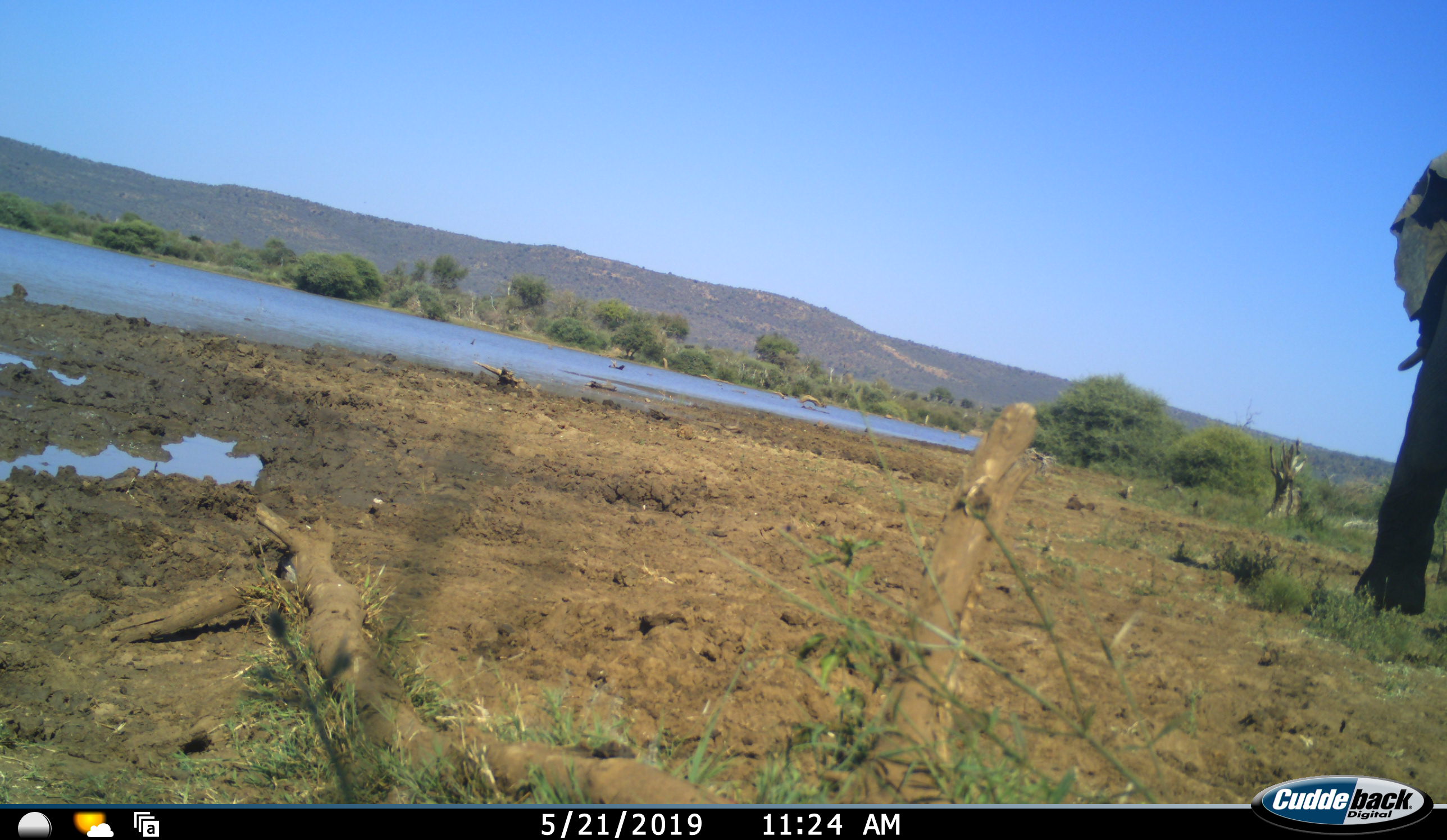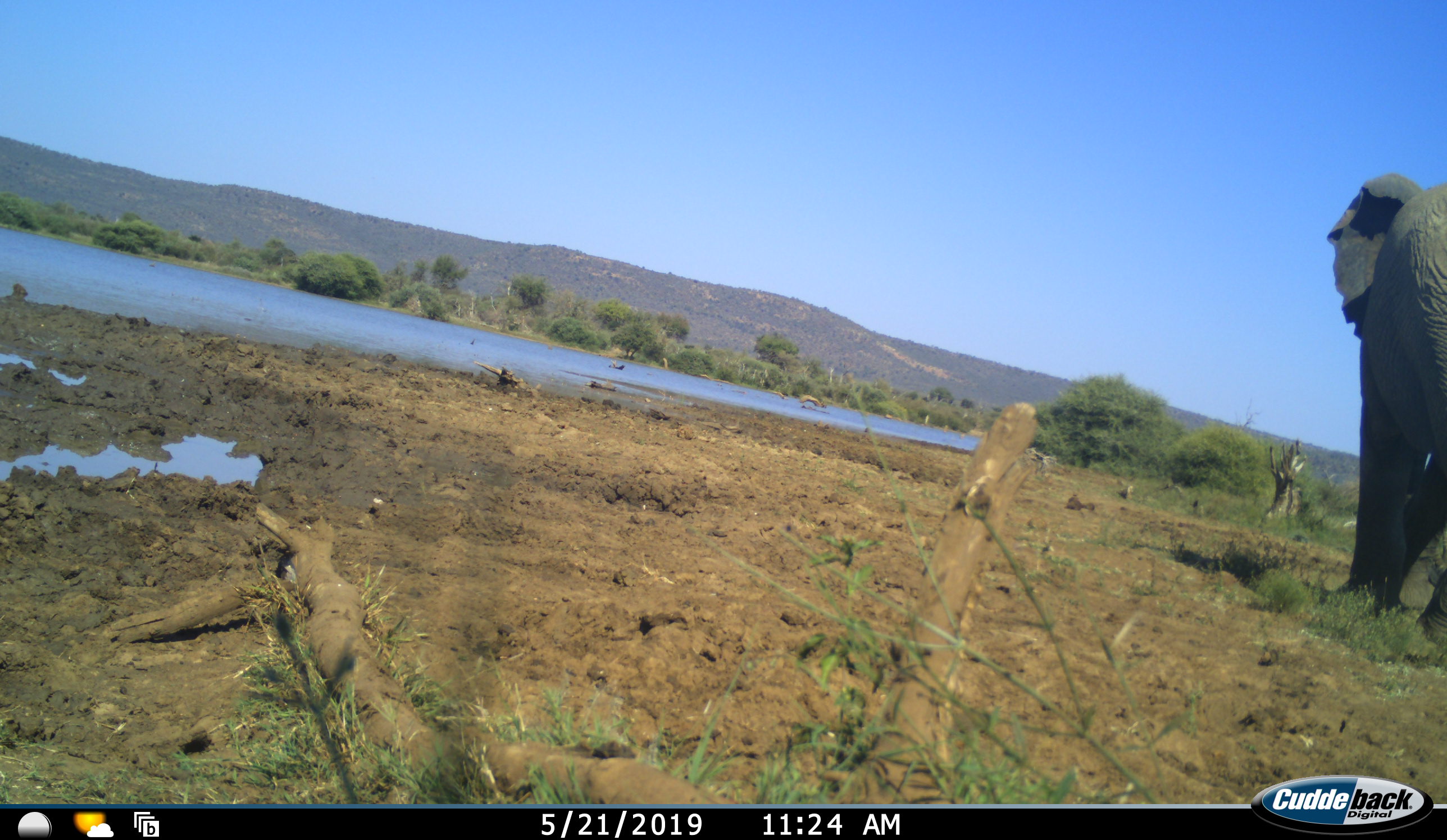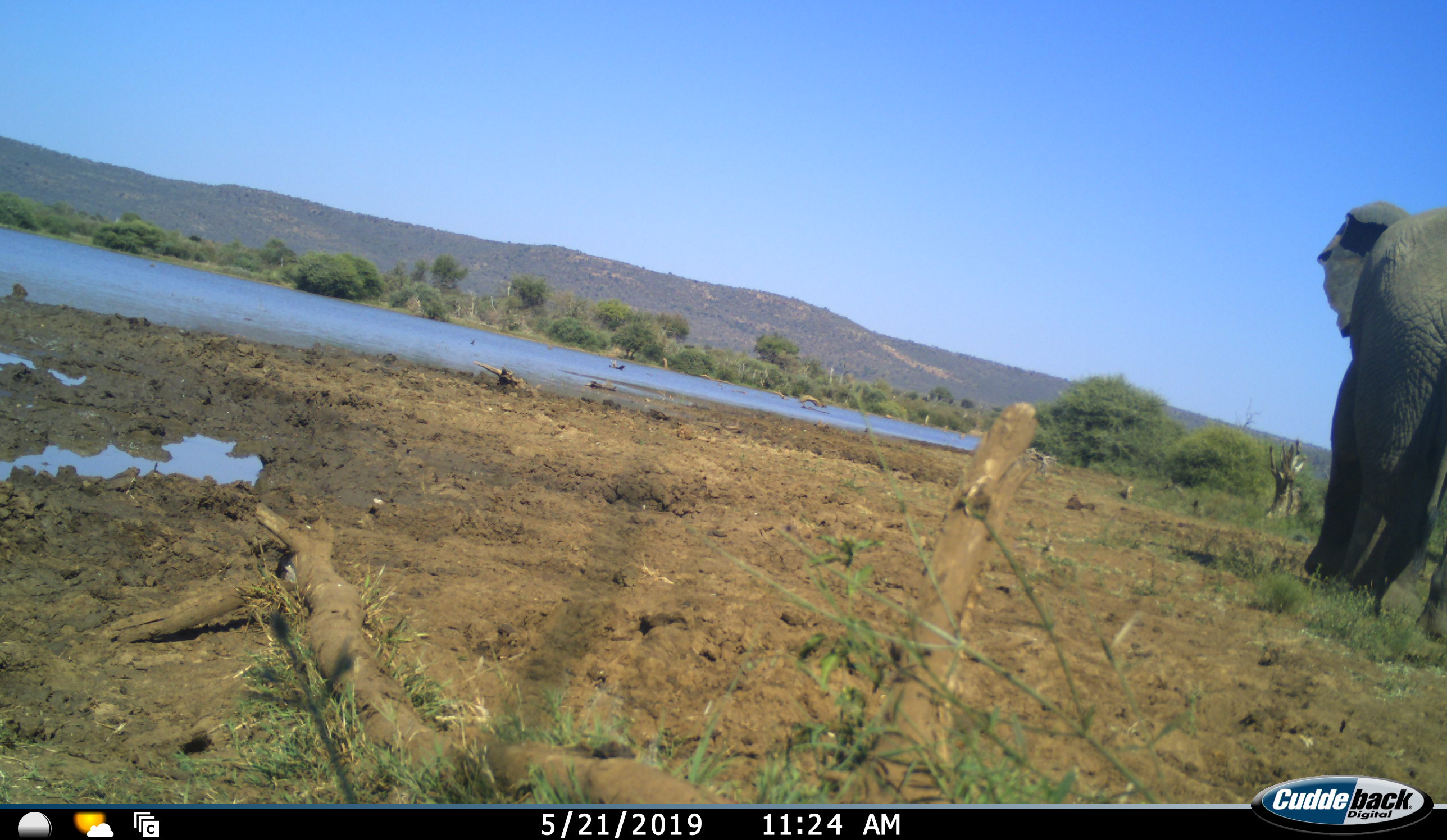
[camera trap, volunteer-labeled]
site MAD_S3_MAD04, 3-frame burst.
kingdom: Animalia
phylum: Chordata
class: Mammalia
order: Proboscidea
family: Elephantidae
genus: Loxodonta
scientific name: Loxodonta africana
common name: african bush elephant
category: elephant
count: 1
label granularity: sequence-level